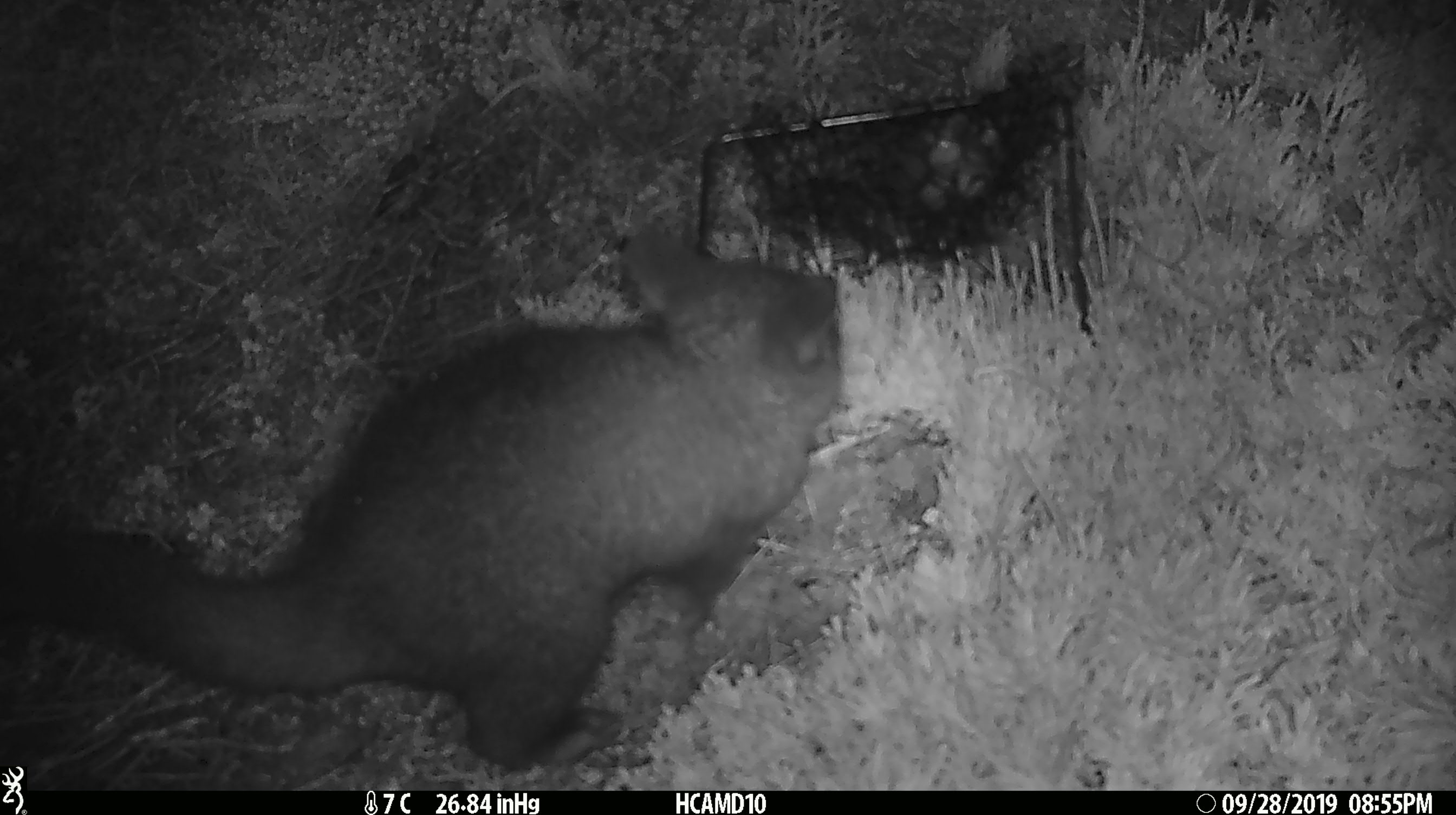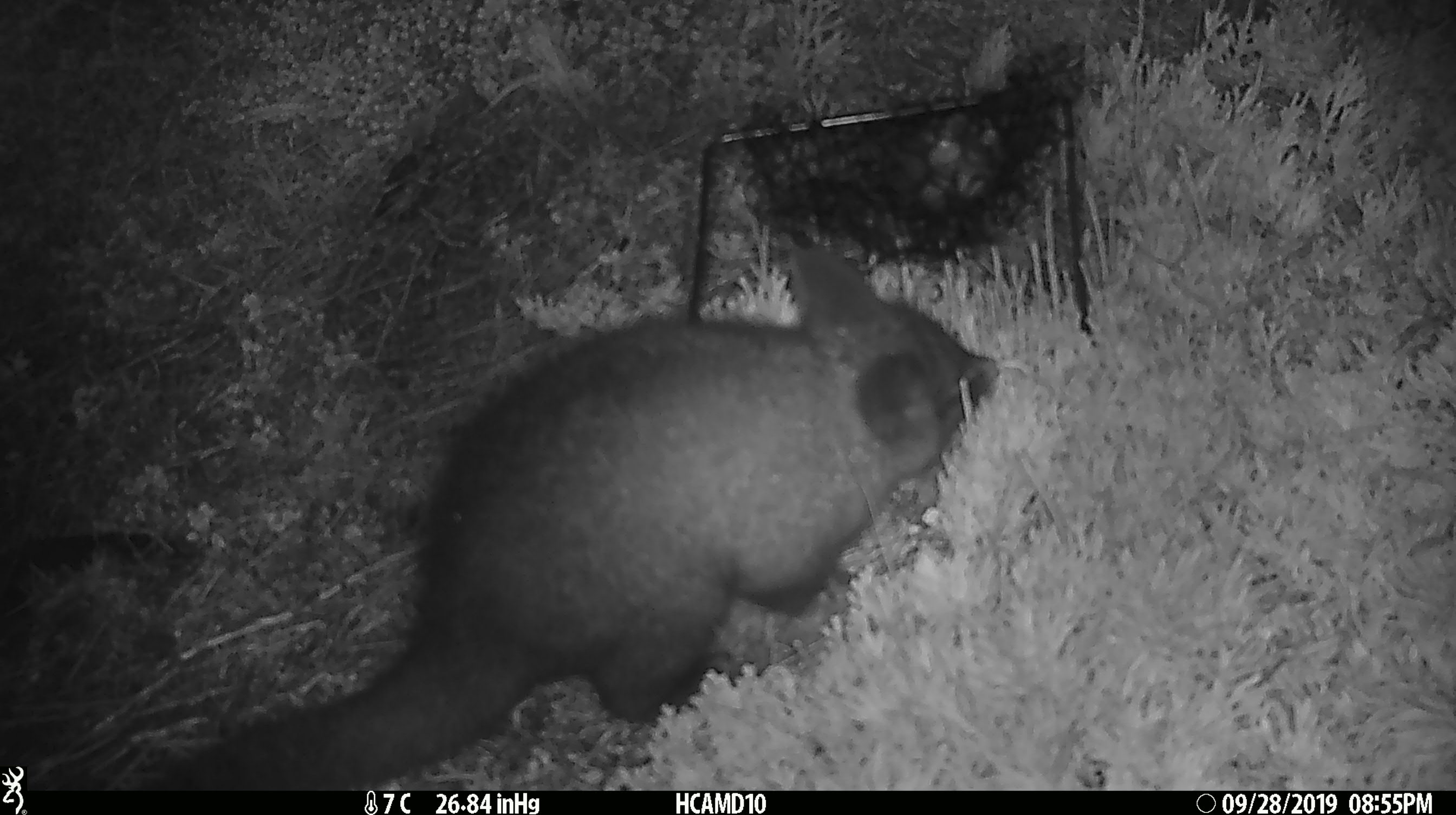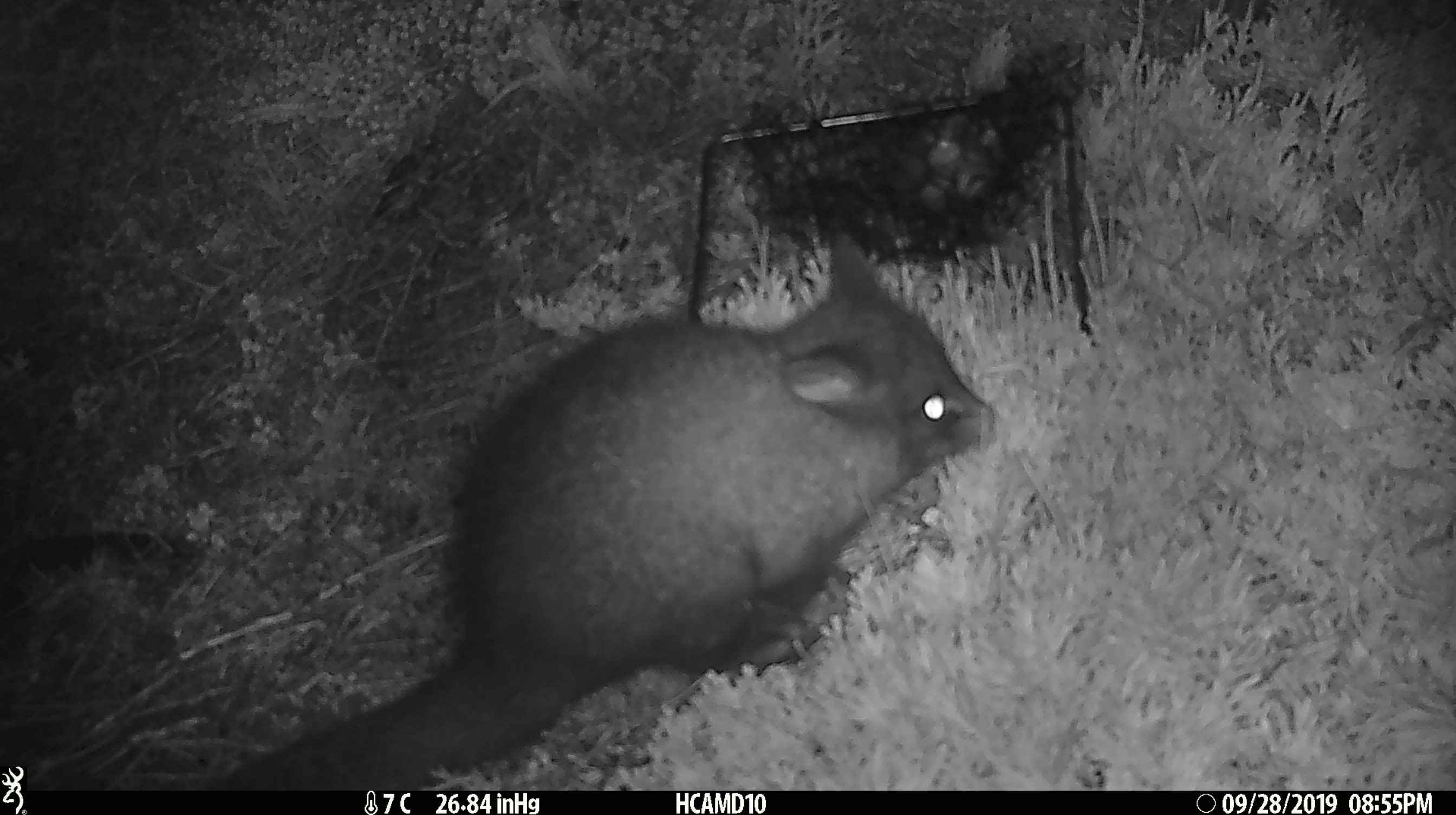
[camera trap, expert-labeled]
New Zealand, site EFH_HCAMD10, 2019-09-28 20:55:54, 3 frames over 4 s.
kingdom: Animalia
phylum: Chordata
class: Mammalia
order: Diprotodontia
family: Phalangeridae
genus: Trichosurus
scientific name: Trichosurus vulpecula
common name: common brushtail possum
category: possum